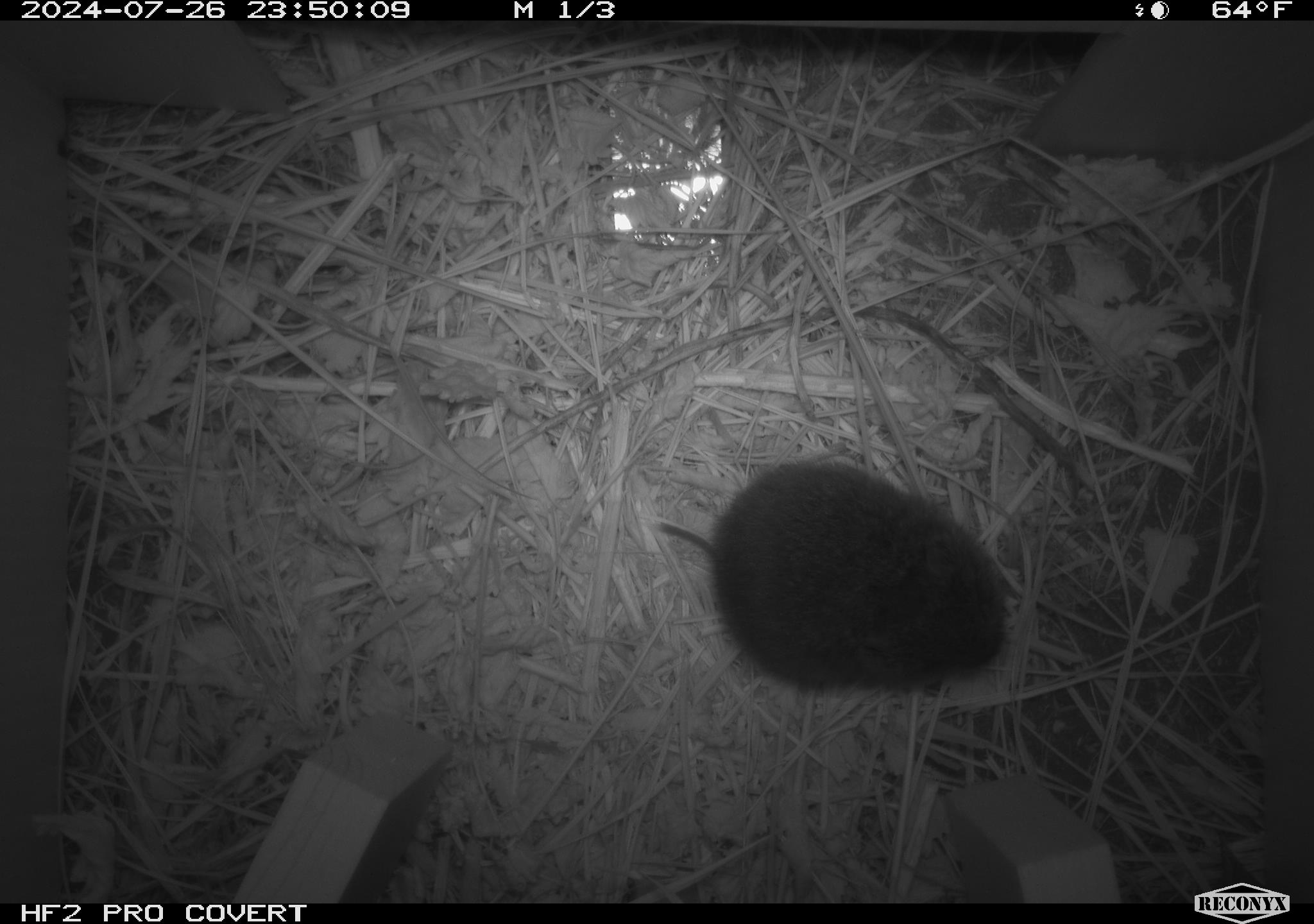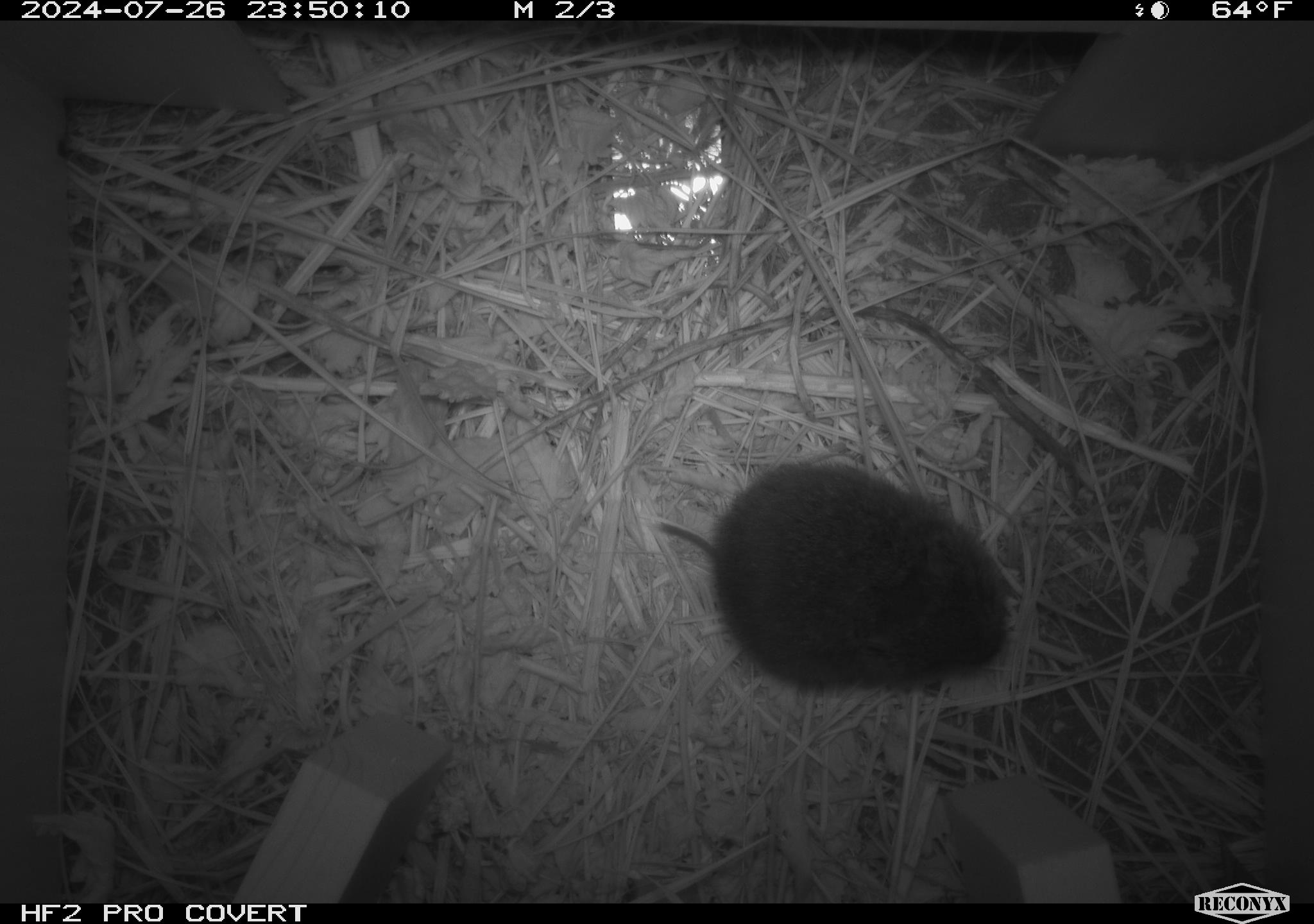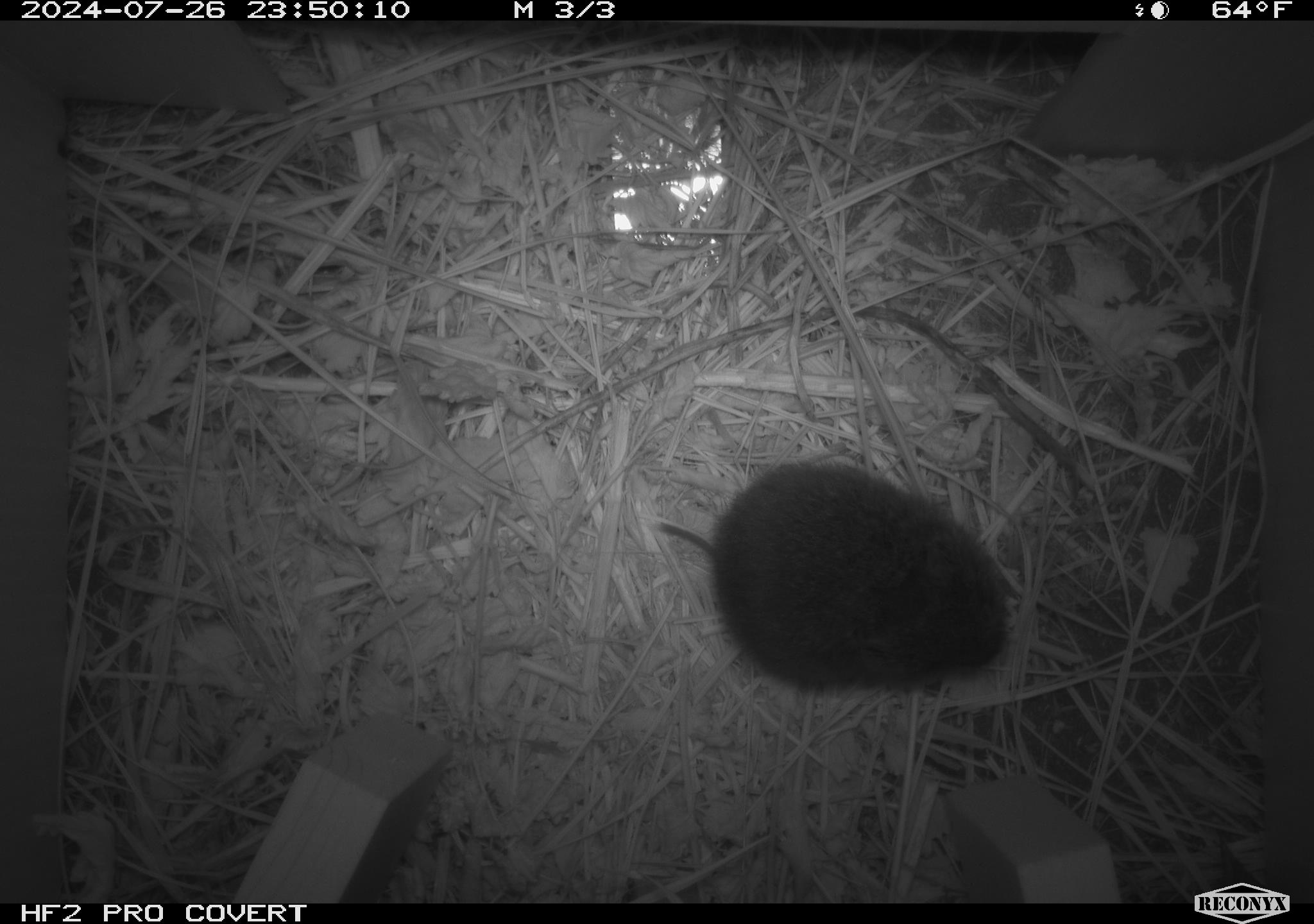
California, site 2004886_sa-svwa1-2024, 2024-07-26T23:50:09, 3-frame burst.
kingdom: Animalia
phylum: Chordata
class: Mammalia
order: Rodentia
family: Cricetidae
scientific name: Arvicolinae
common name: voles, lemmings, and muskrats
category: arvicolinae subfamily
Arvicolinae subfamily (voles, lemmings, and muskrats) (Arvicolinae).